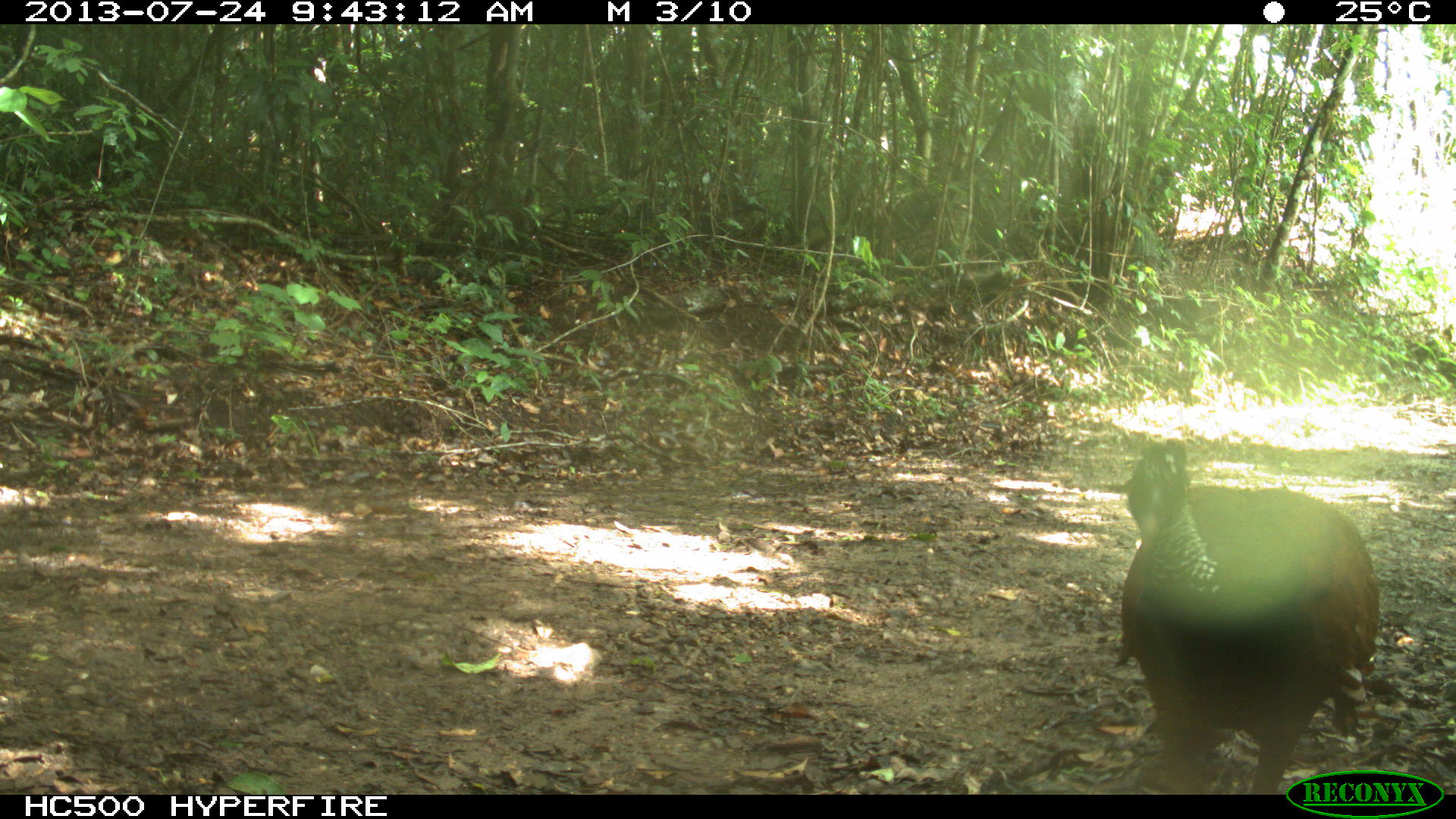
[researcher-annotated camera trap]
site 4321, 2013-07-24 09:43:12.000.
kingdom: Animalia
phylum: Chordata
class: Aves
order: Galliformes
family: Cracidae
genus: Crax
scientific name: Crax rubra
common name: great curassow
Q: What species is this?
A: Crax rubra (great curassow).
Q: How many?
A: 1.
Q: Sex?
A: Female.